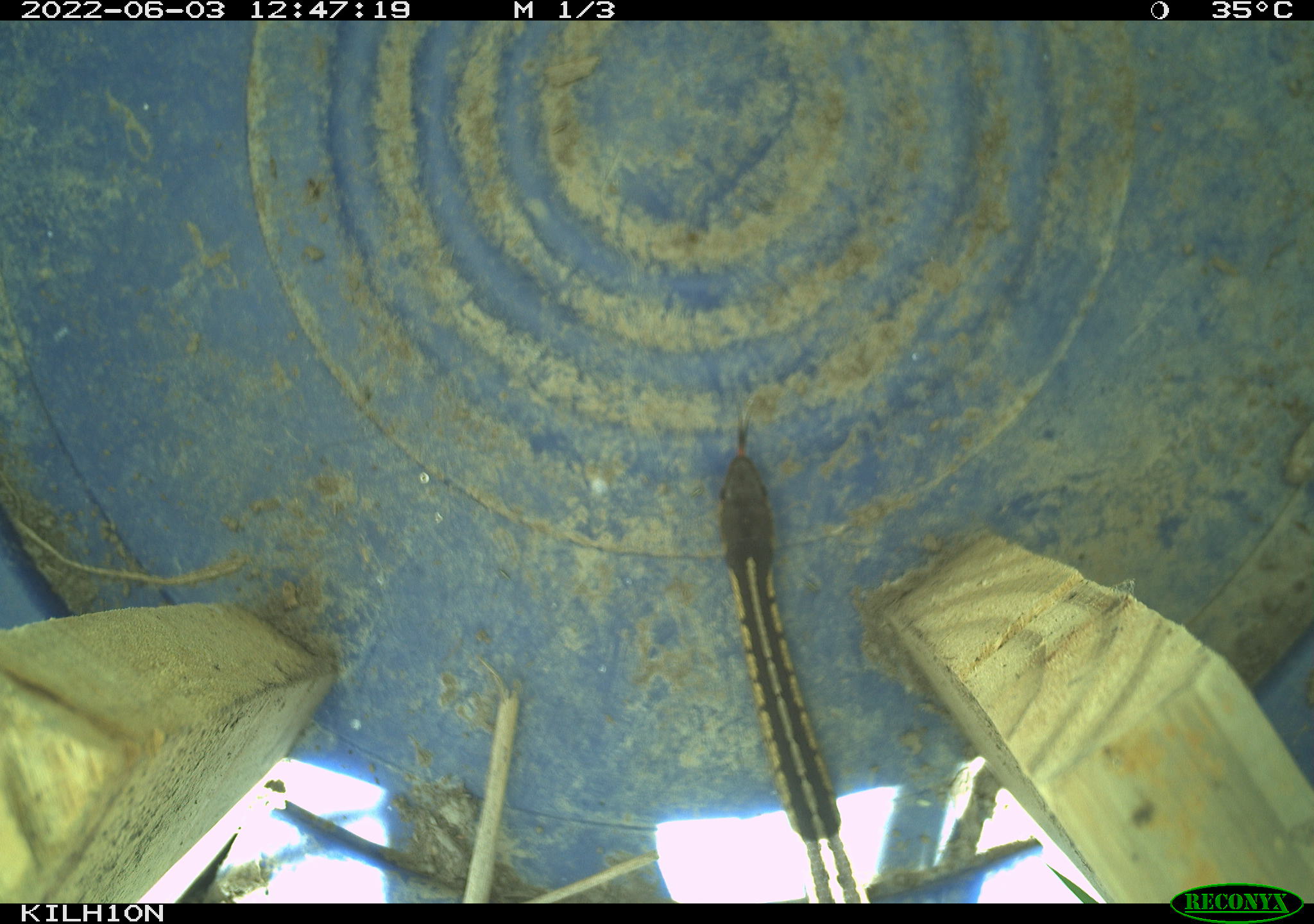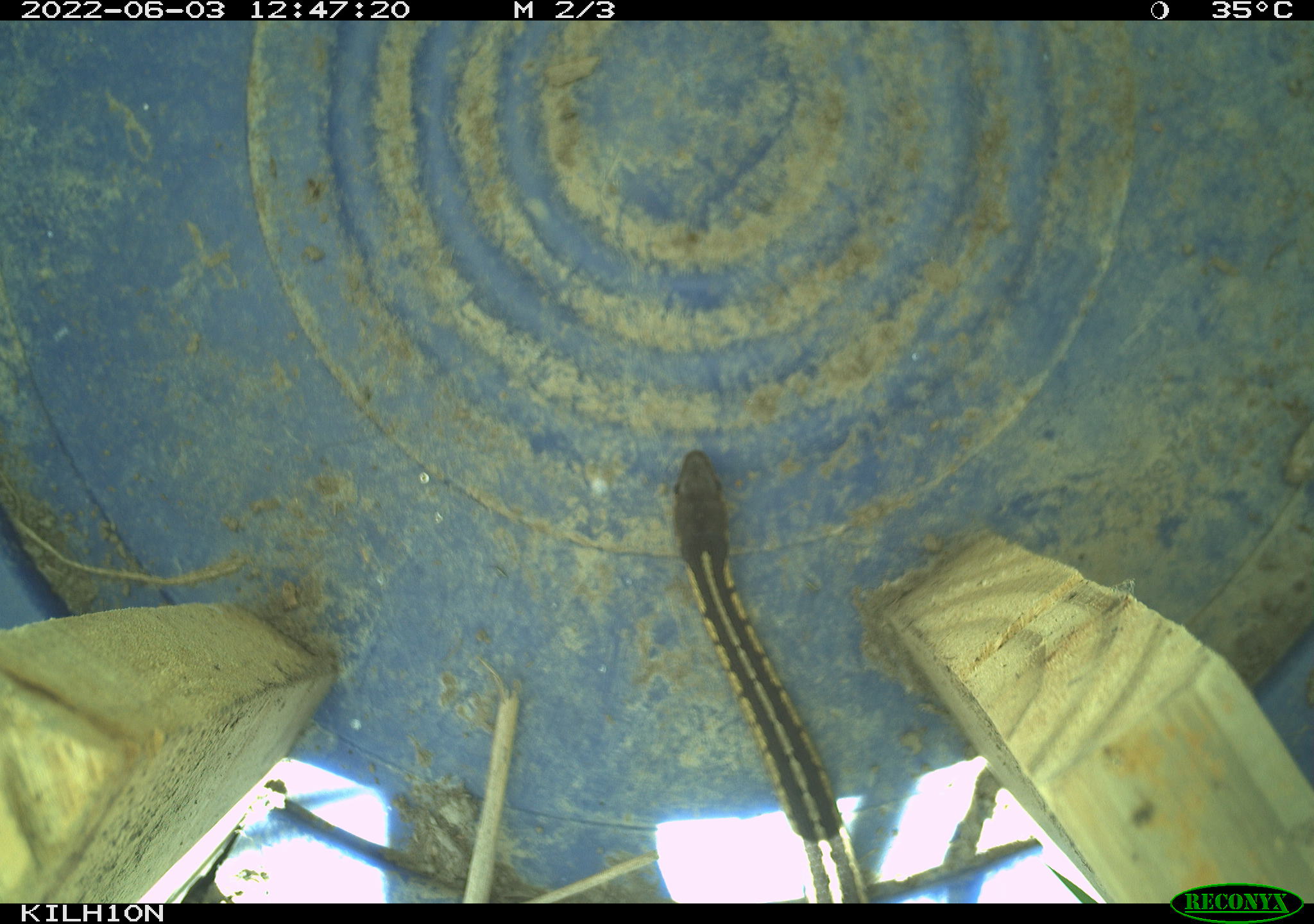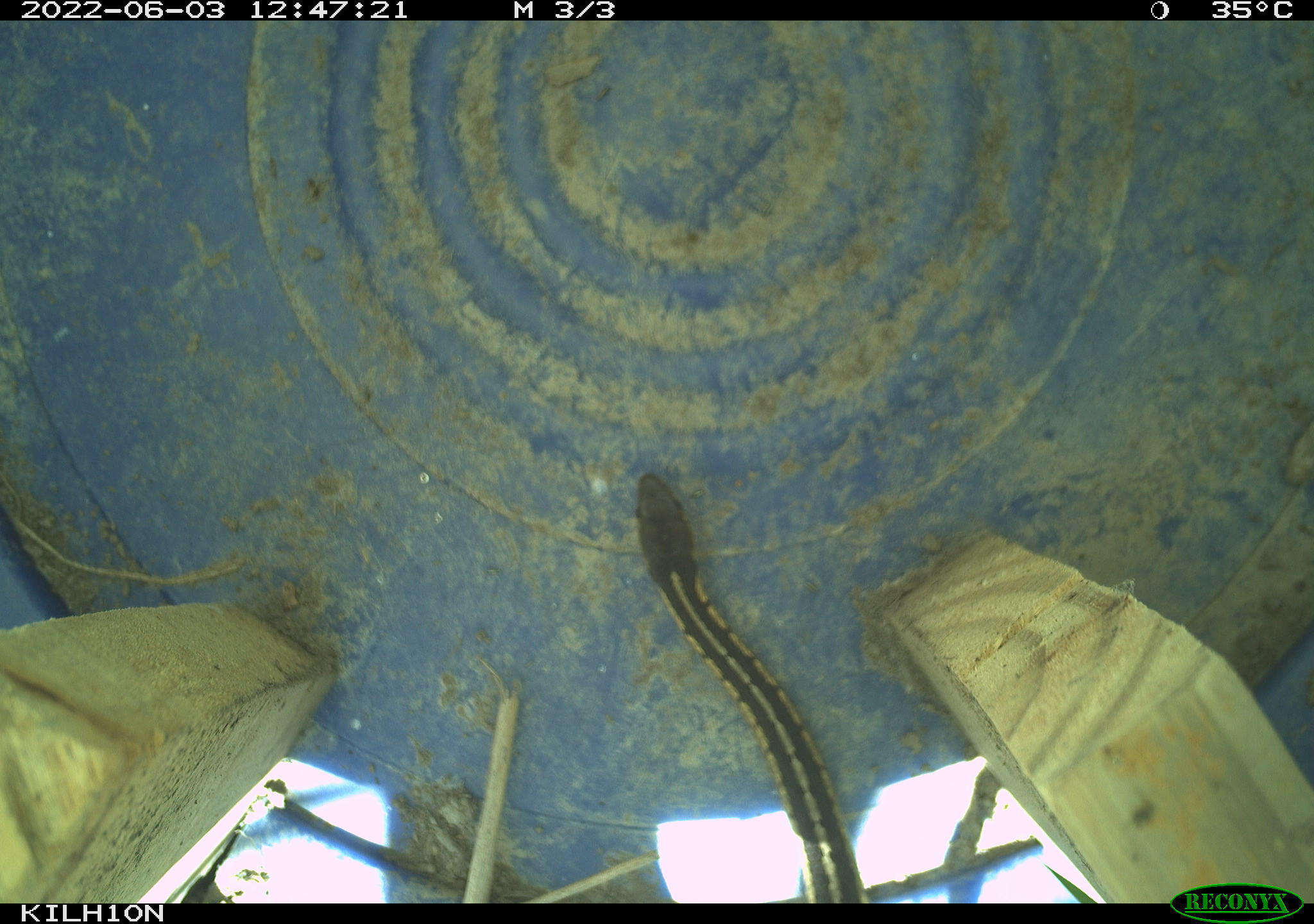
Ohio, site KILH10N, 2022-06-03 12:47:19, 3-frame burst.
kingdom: Animalia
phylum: Chordata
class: Reptilia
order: Squamata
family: Colubridae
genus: Thamnophis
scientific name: Thamnophis sirtalis sirtalis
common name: eastern gartersnake